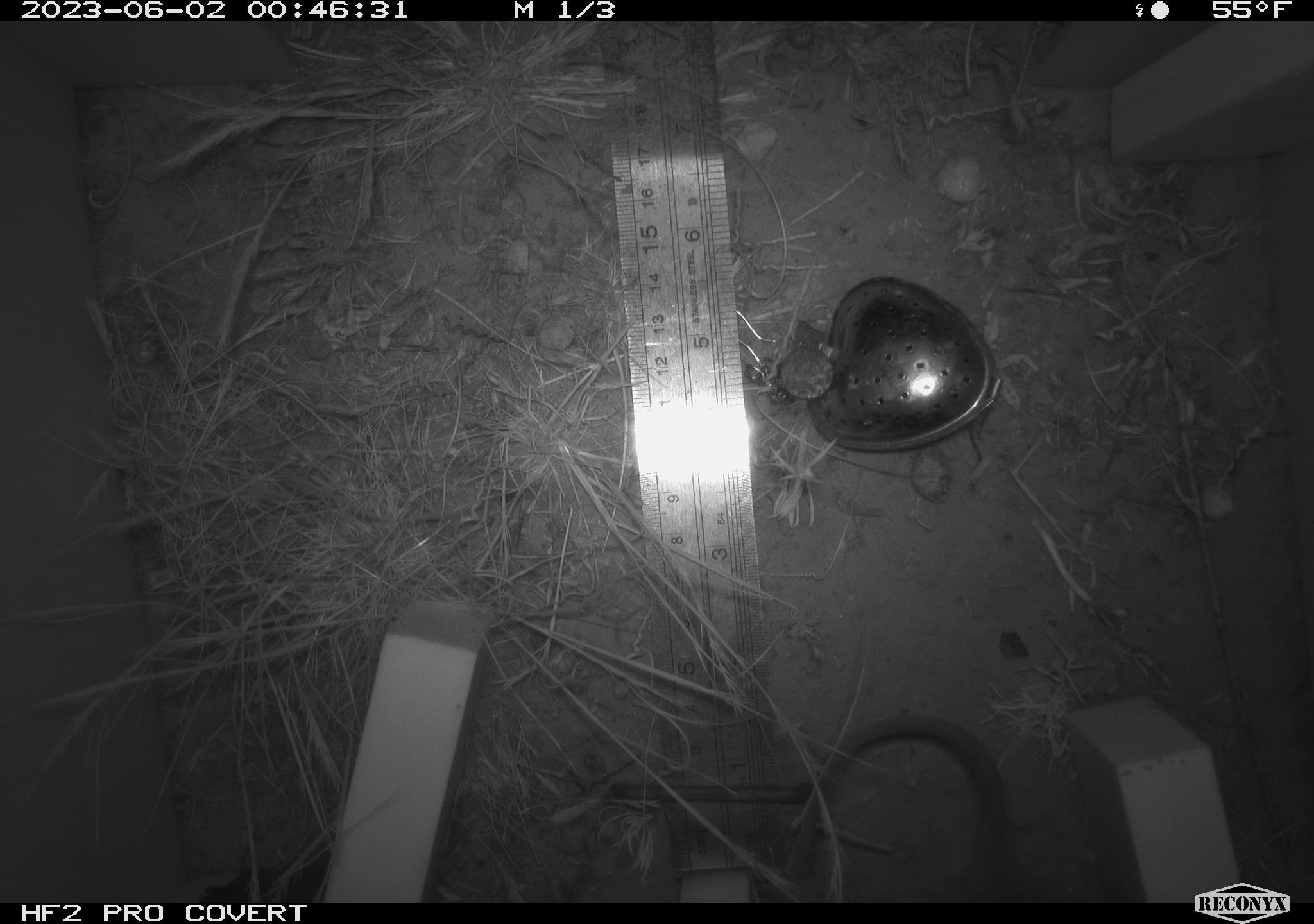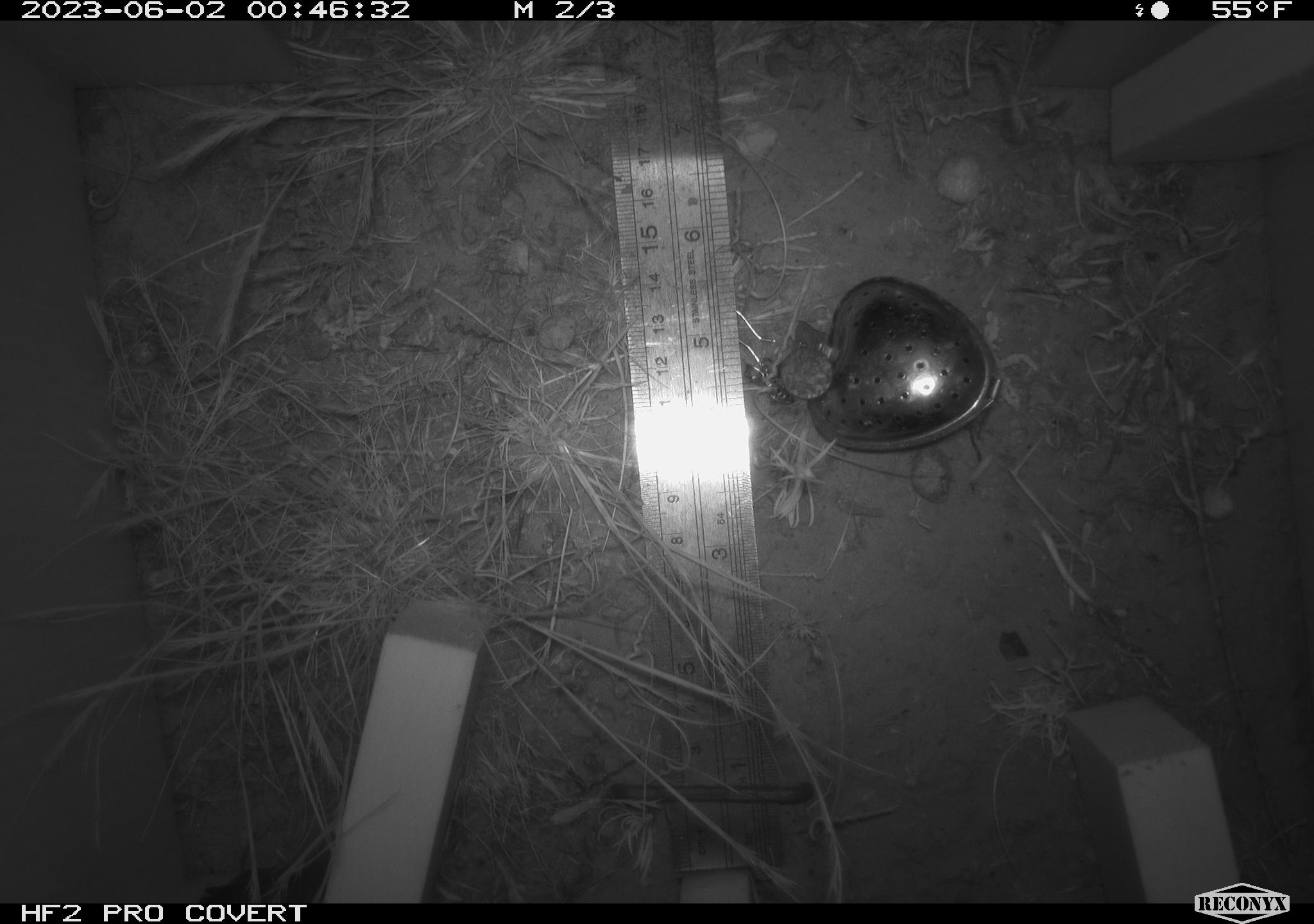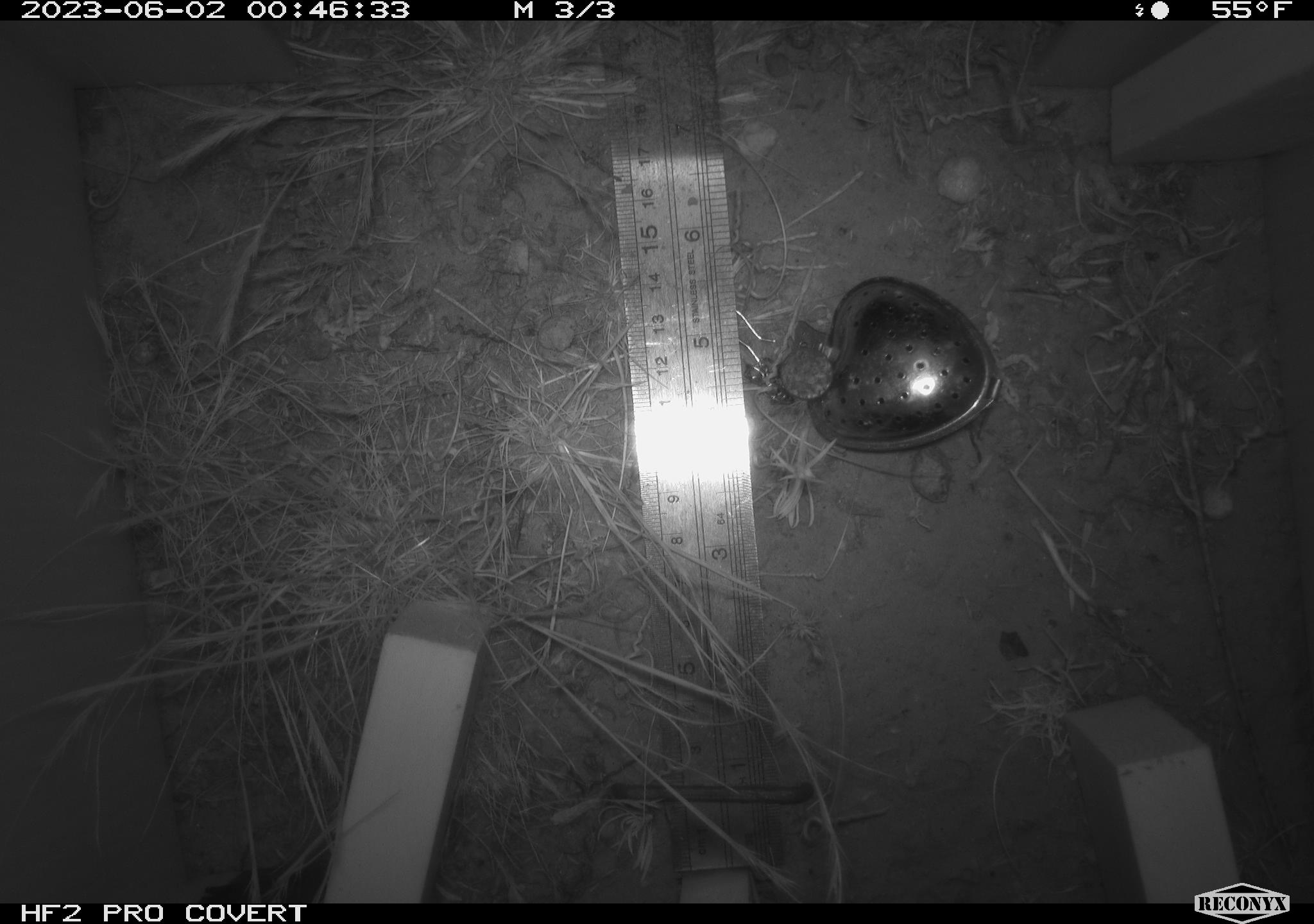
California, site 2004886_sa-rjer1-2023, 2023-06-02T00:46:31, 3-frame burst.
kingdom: Animalia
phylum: Chordata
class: Mammalia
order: Rodentia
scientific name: Rodentia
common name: woodrat or rat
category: woodrat or rat species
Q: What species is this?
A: Woodrat or rat species (woodrat or rat) (Rodentia).